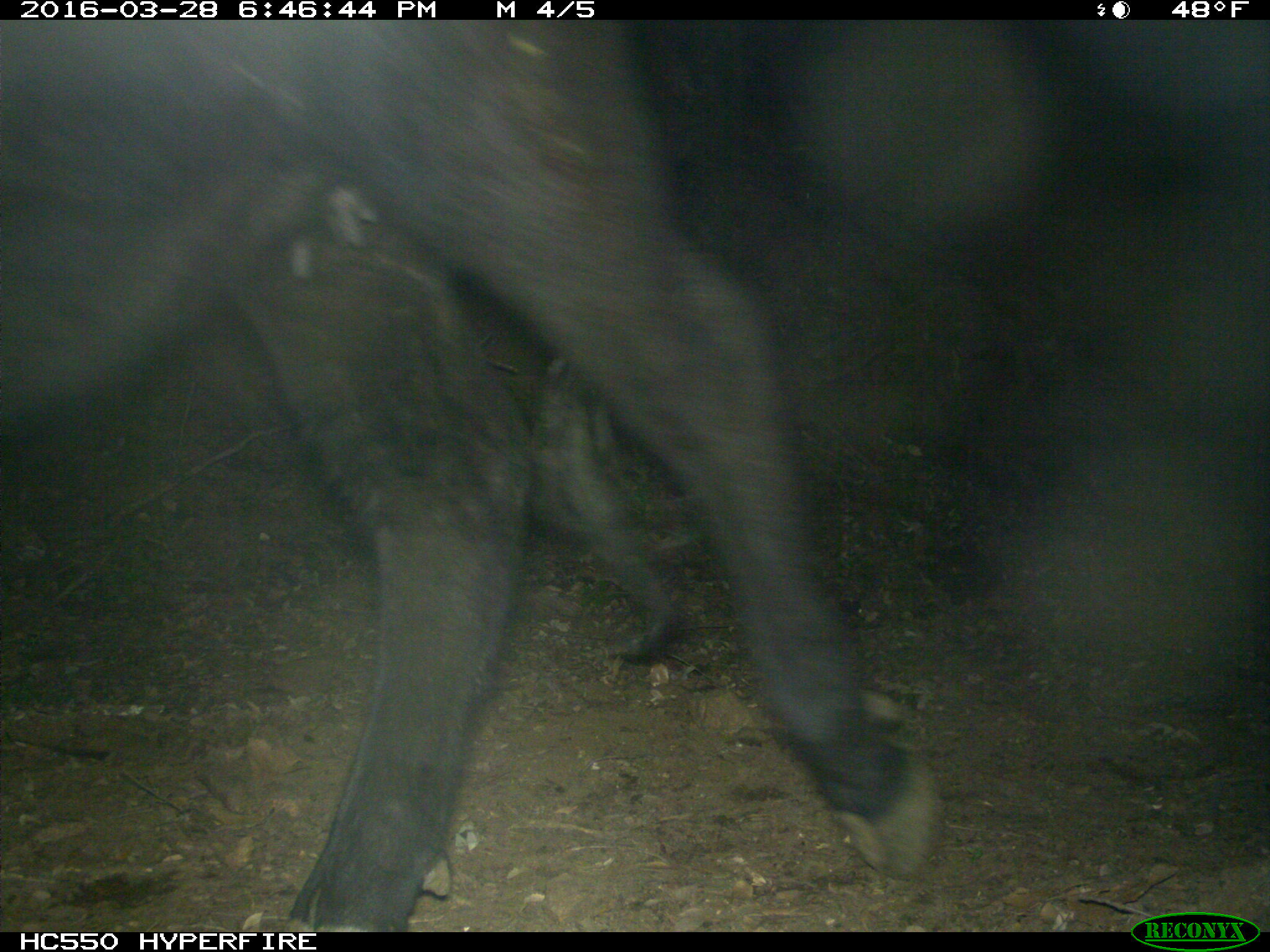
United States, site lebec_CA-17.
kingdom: Animalia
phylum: Chordata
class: Mammalia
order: Artiodactyla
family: Bovidae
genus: Bos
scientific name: Bos taurus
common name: domestic cow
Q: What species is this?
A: Bos taurus (domestic cow).